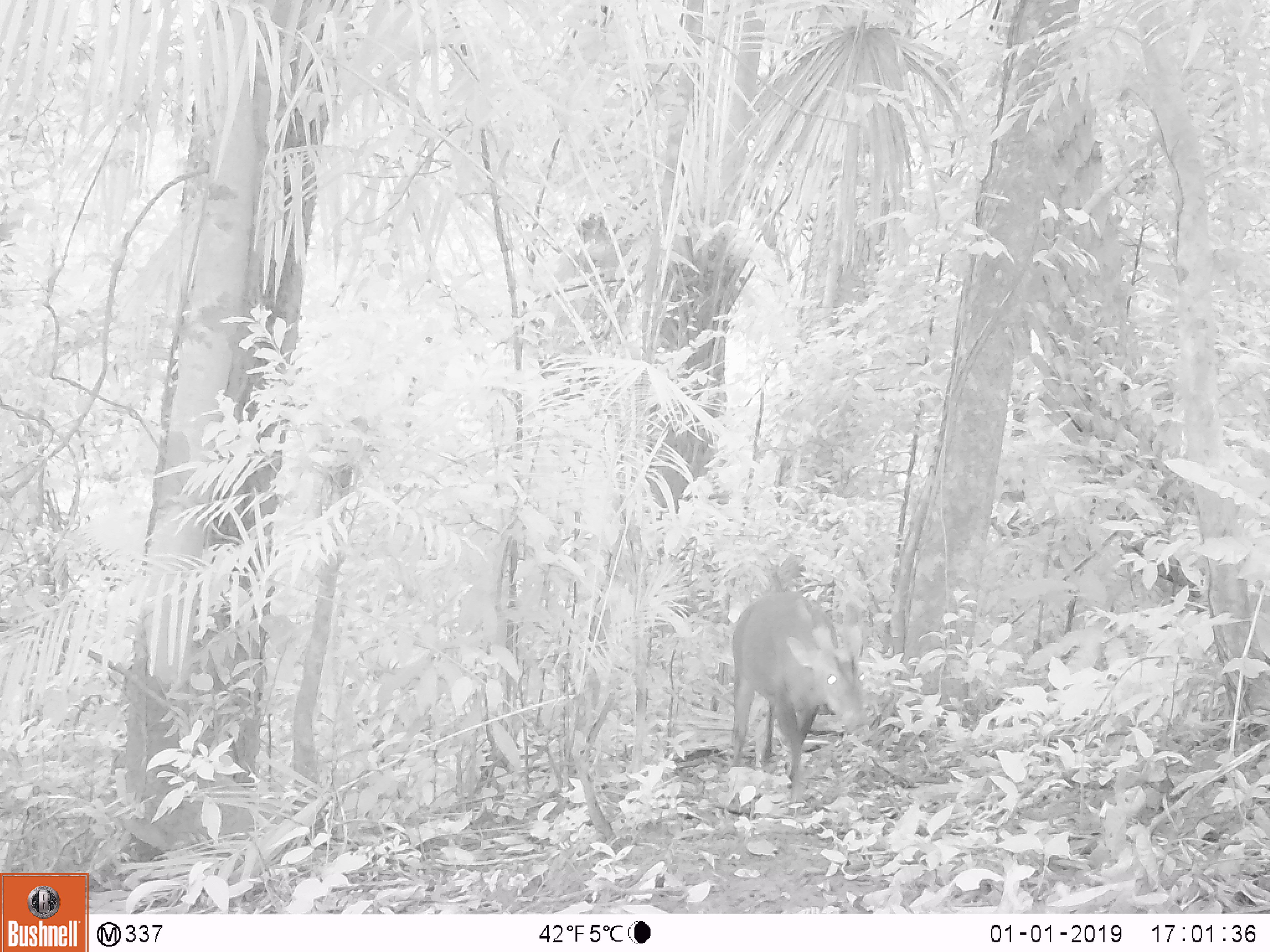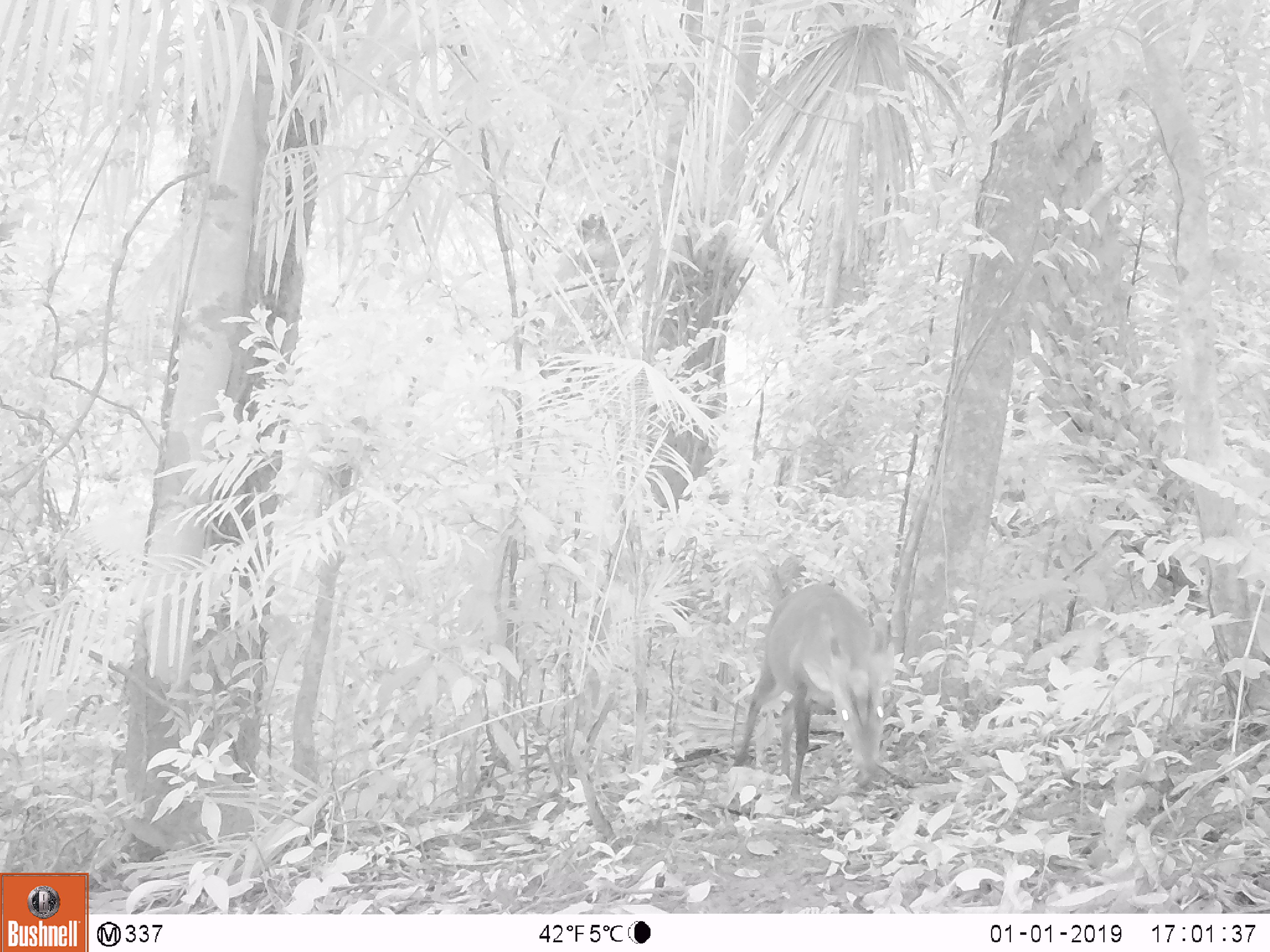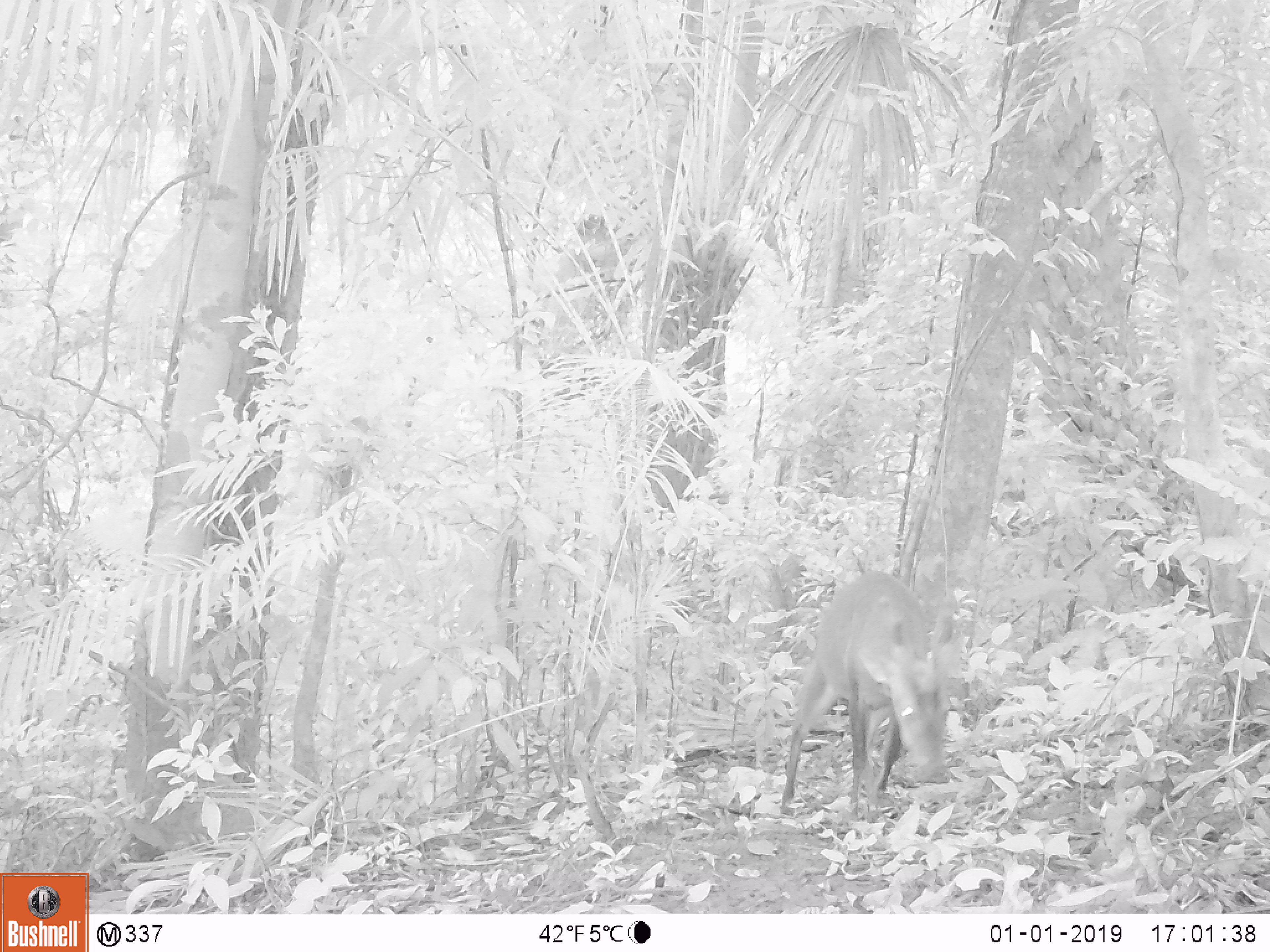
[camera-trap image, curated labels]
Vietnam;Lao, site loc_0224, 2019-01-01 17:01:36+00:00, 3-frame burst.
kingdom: Animalia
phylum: Chordata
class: Mammalia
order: Artiodactyla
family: Cervidae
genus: Muntiacus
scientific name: Muntiacus vuquangensis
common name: large-antlered muntjac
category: large antlered muntjac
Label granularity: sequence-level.